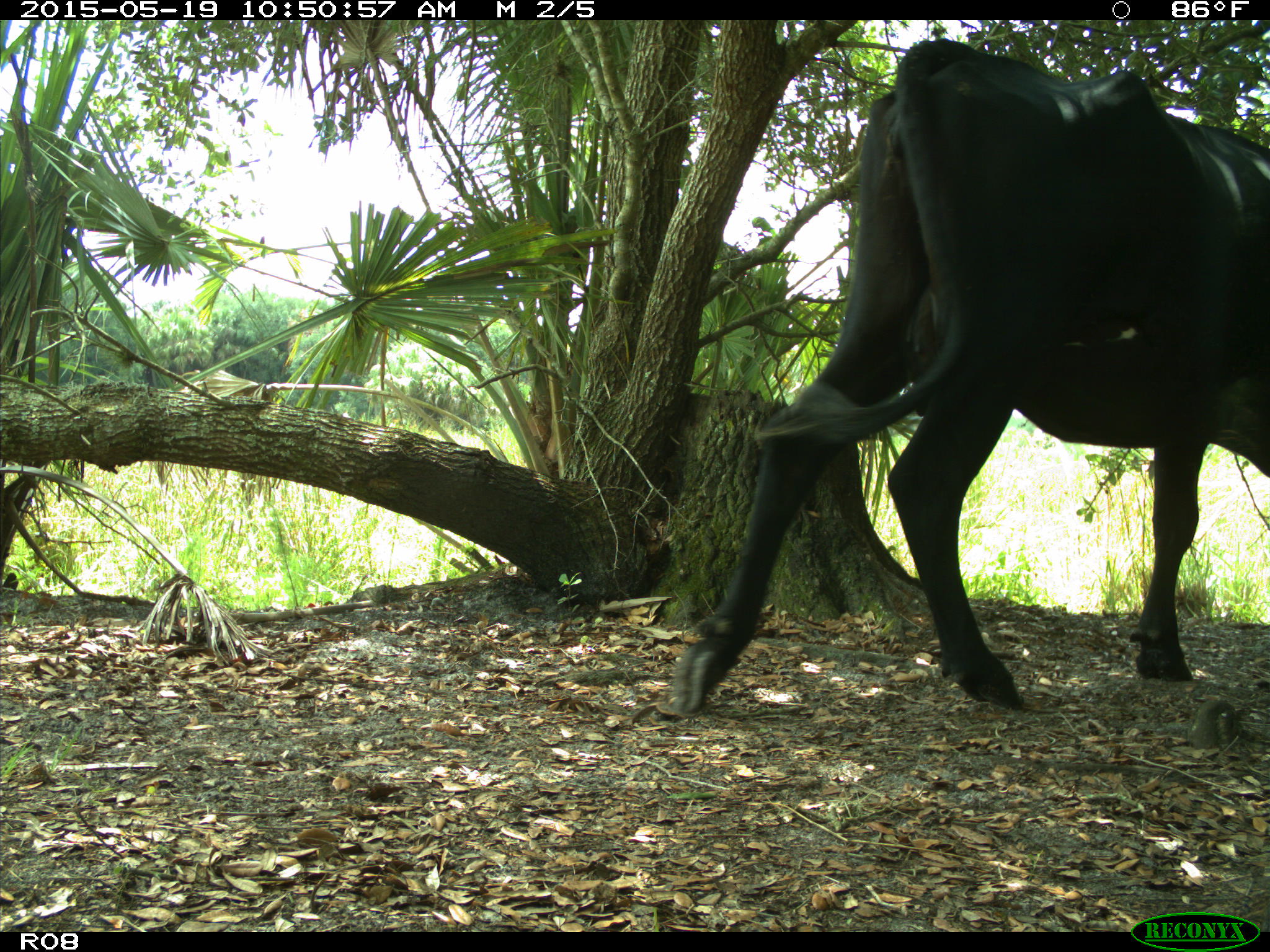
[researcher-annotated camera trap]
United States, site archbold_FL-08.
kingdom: Animalia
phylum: Chordata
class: Mammalia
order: Artiodactyla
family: Bovidae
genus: Bos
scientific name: Bos taurus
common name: domestic cow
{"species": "Bos taurus (domestic cow)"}